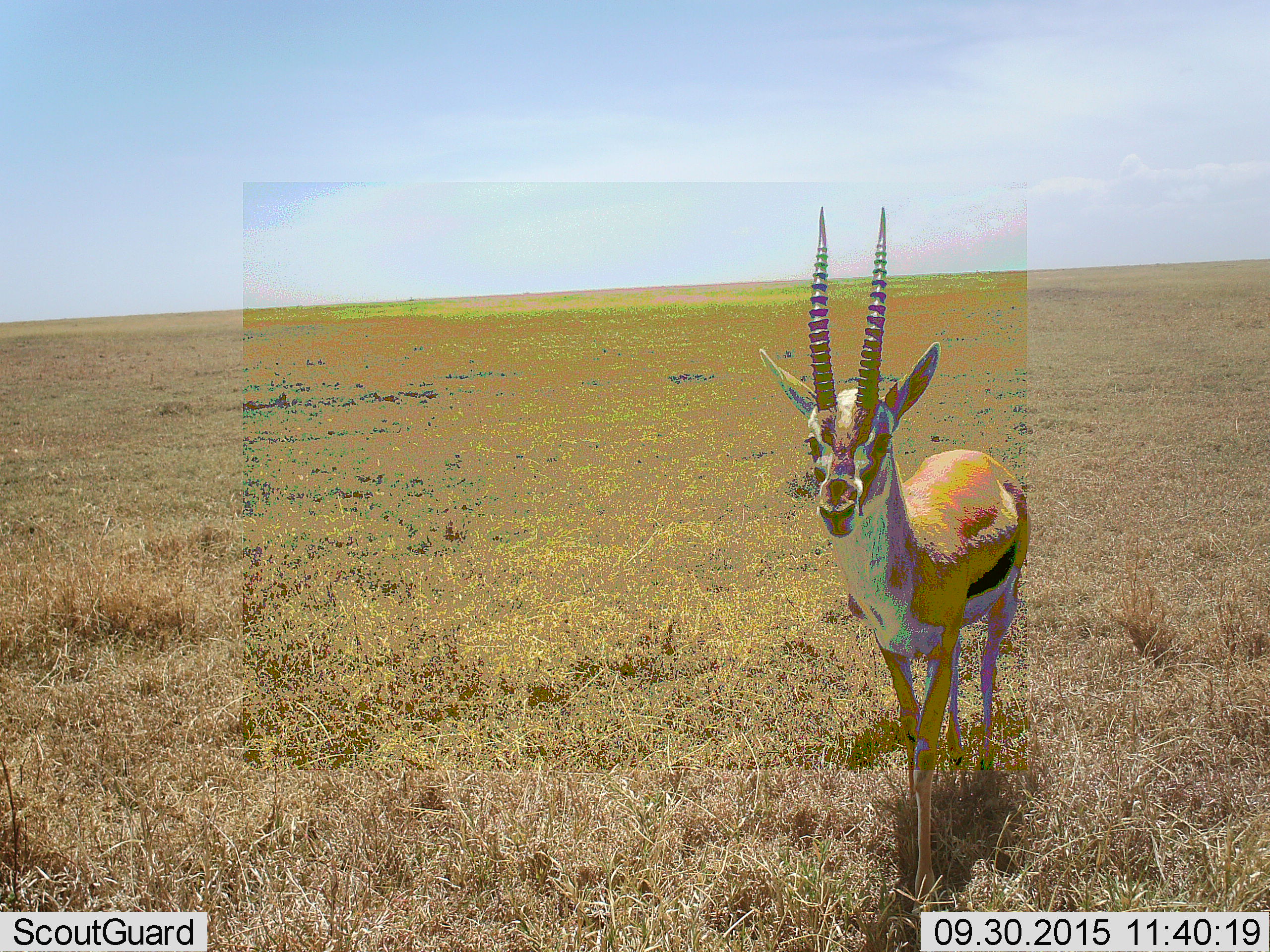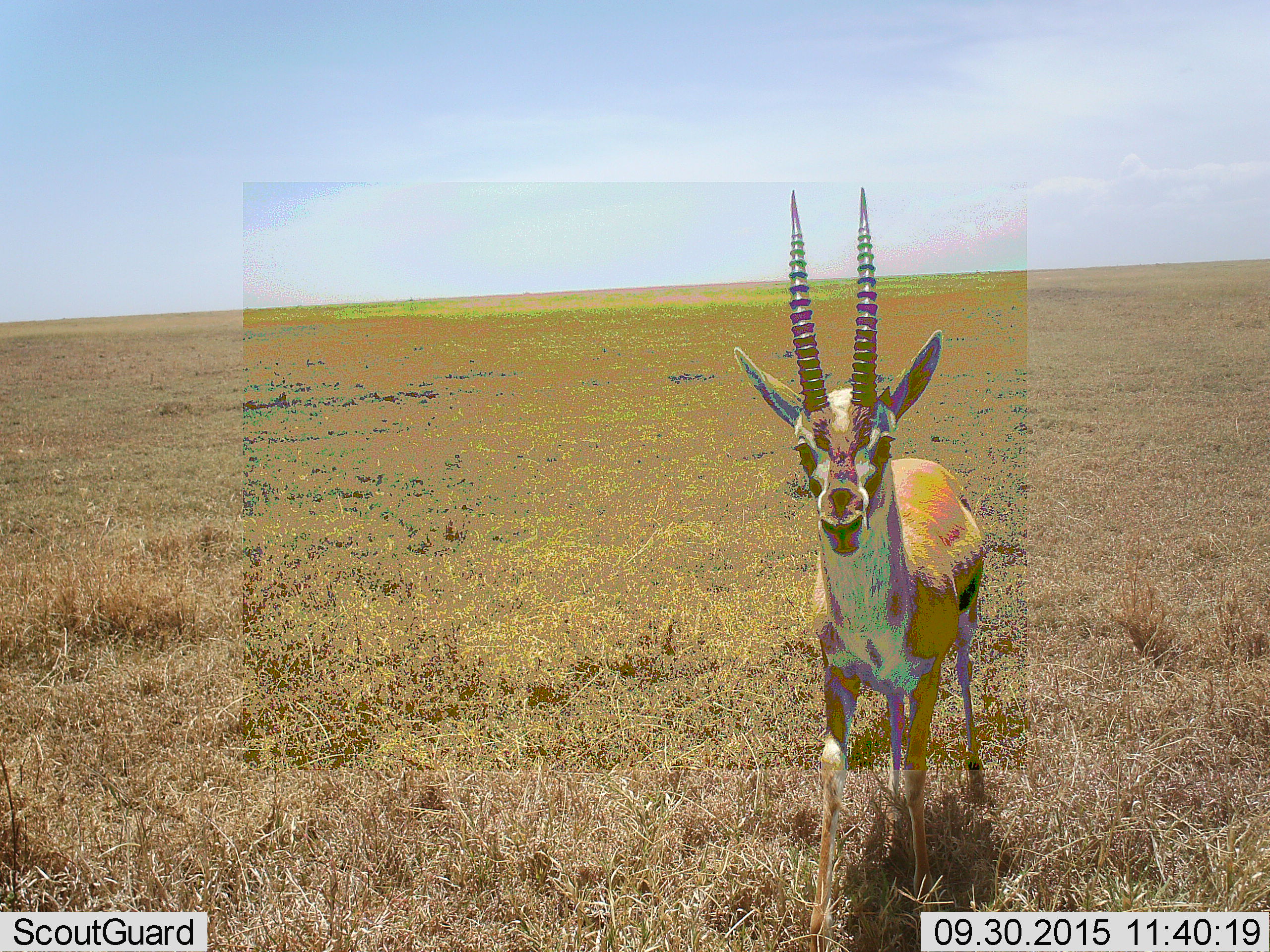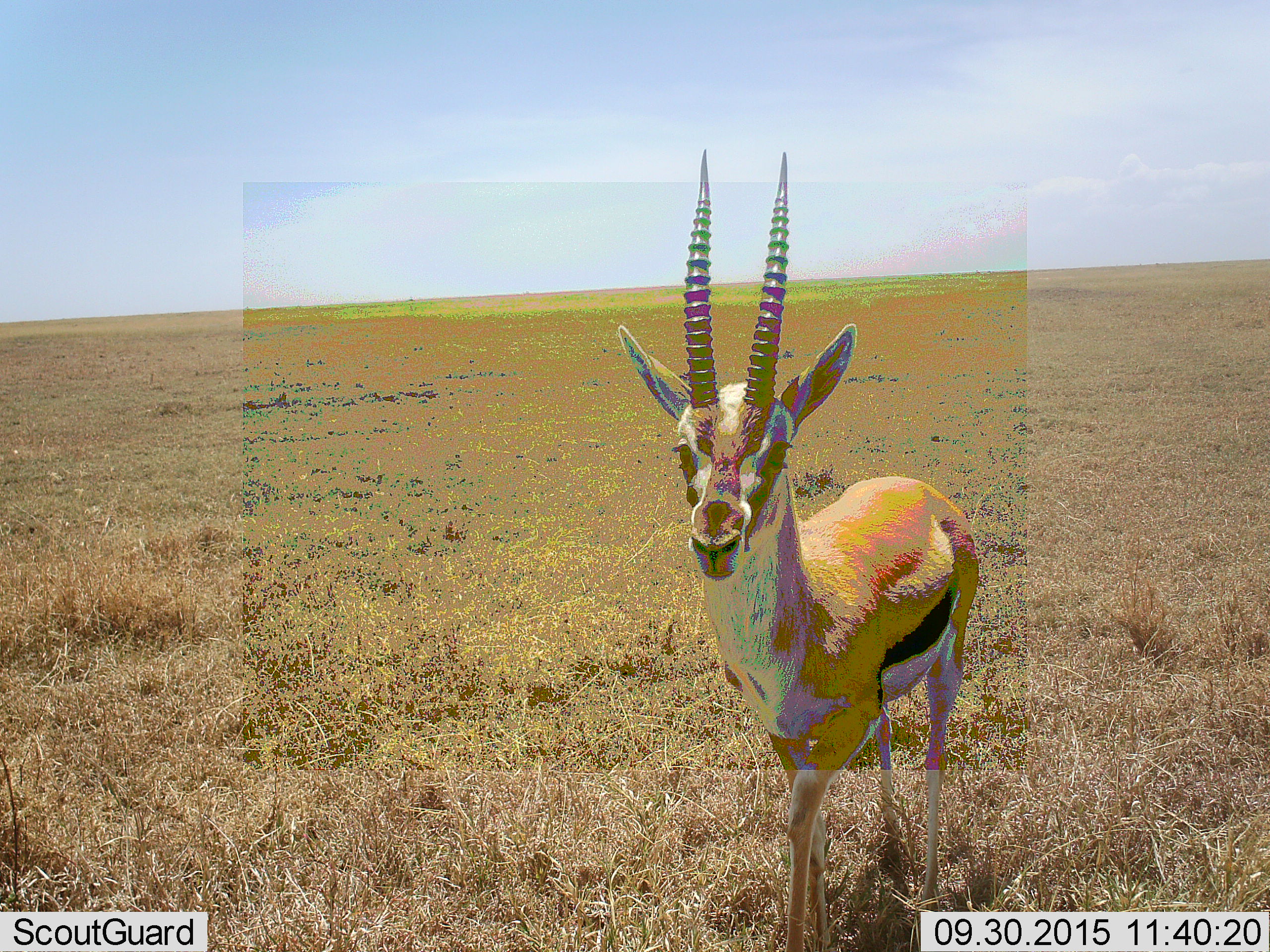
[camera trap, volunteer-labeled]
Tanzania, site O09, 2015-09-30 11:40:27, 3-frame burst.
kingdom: Animalia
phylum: Chordata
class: Mammalia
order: Artiodactyla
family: Bovidae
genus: Eudorcas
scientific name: Eudorcas thomsonii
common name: thomson's gazelle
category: gazellethomsons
Gazellethomsons (thomson's gazelle) (Eudorcas thomsonii), count 1. Behavior (volunteer vote fractions): standing 40%, resting 0%, moving 60%, interacting 0%. Young present (vote fraction): 0%. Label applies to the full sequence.